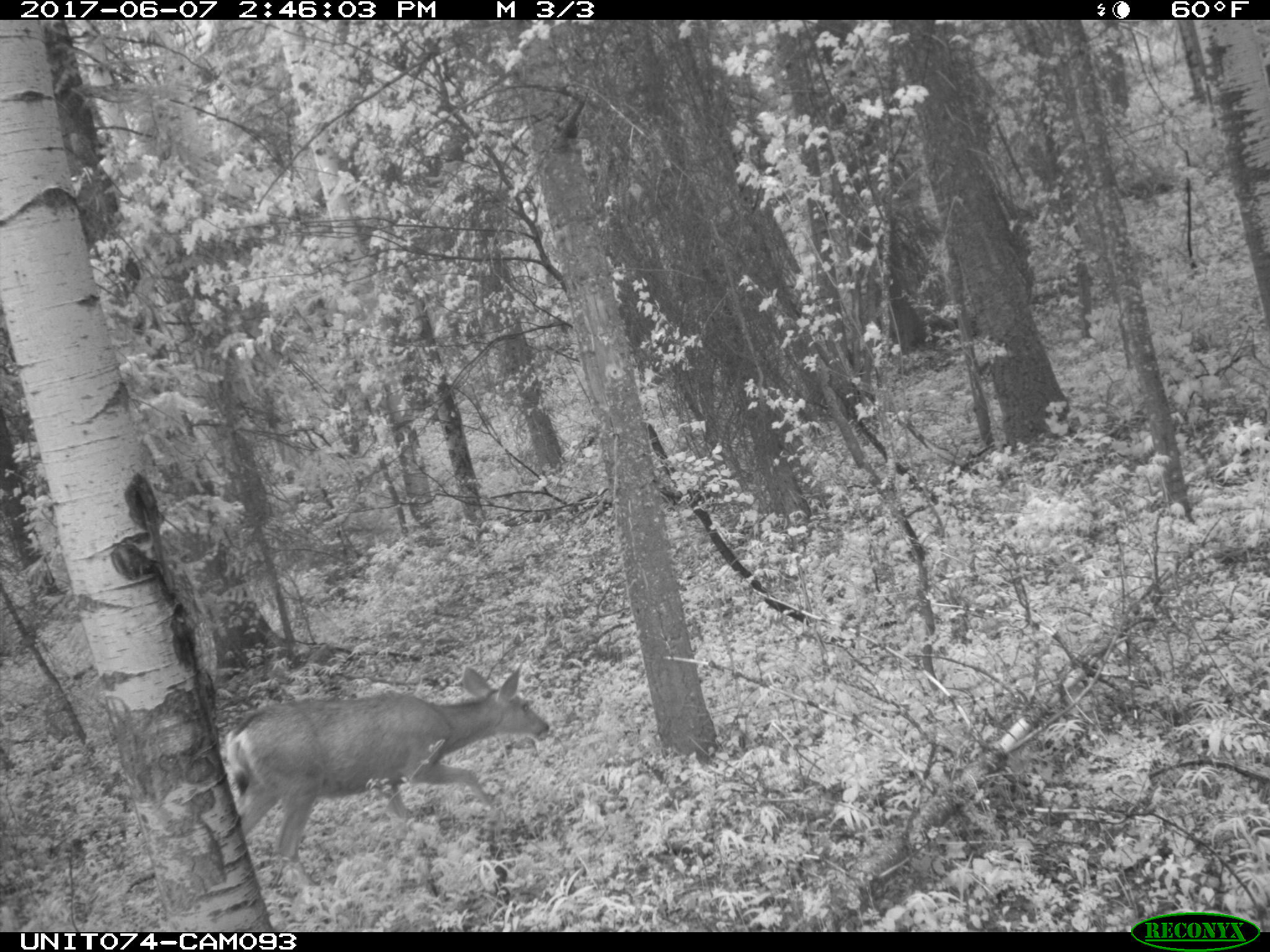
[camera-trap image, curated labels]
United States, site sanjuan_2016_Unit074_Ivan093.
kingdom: Animalia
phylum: Chordata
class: Mammalia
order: Artiodactyla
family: Cervidae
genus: Odocoileus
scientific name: Odocoileus hemionus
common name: mule deer